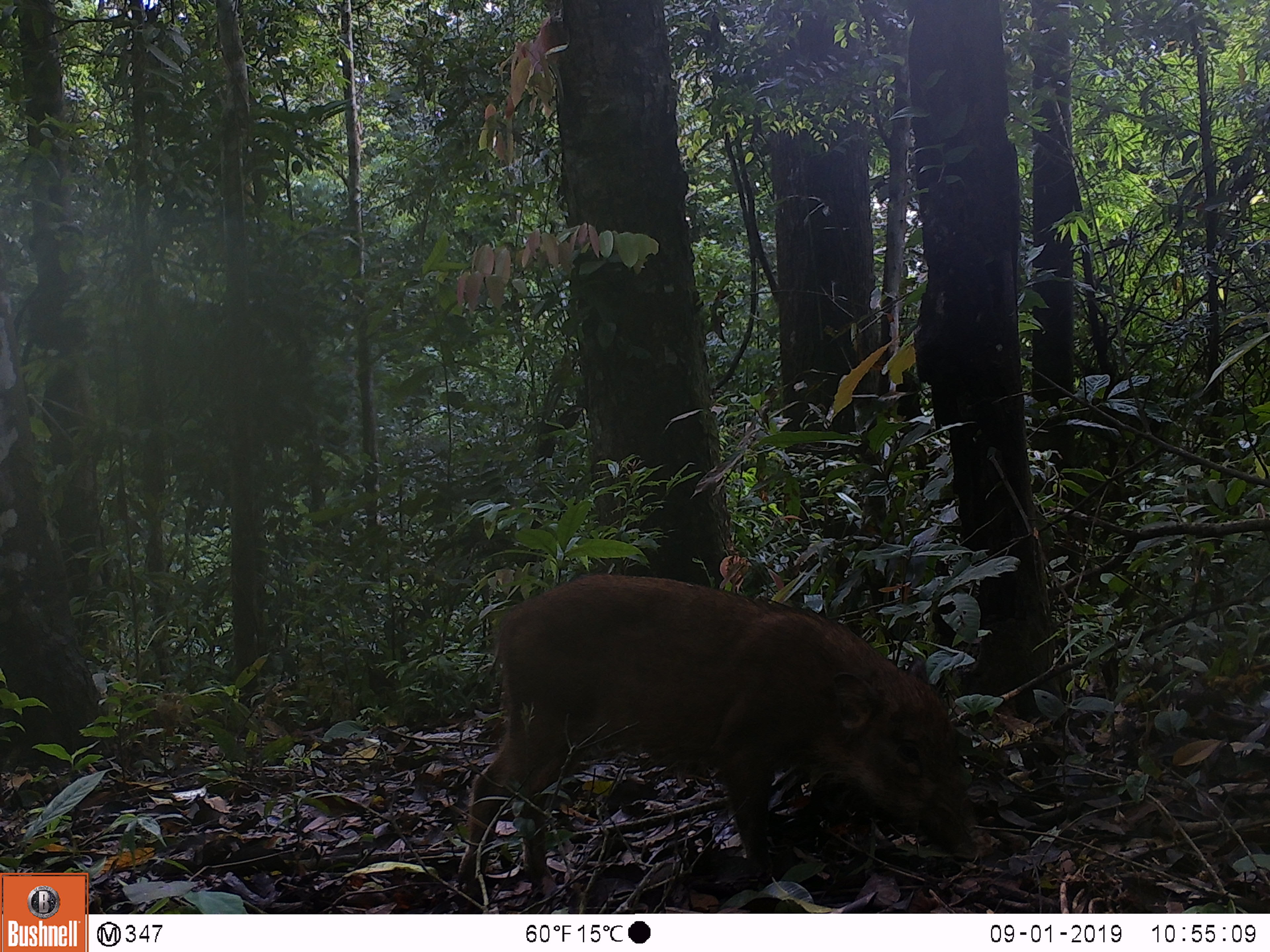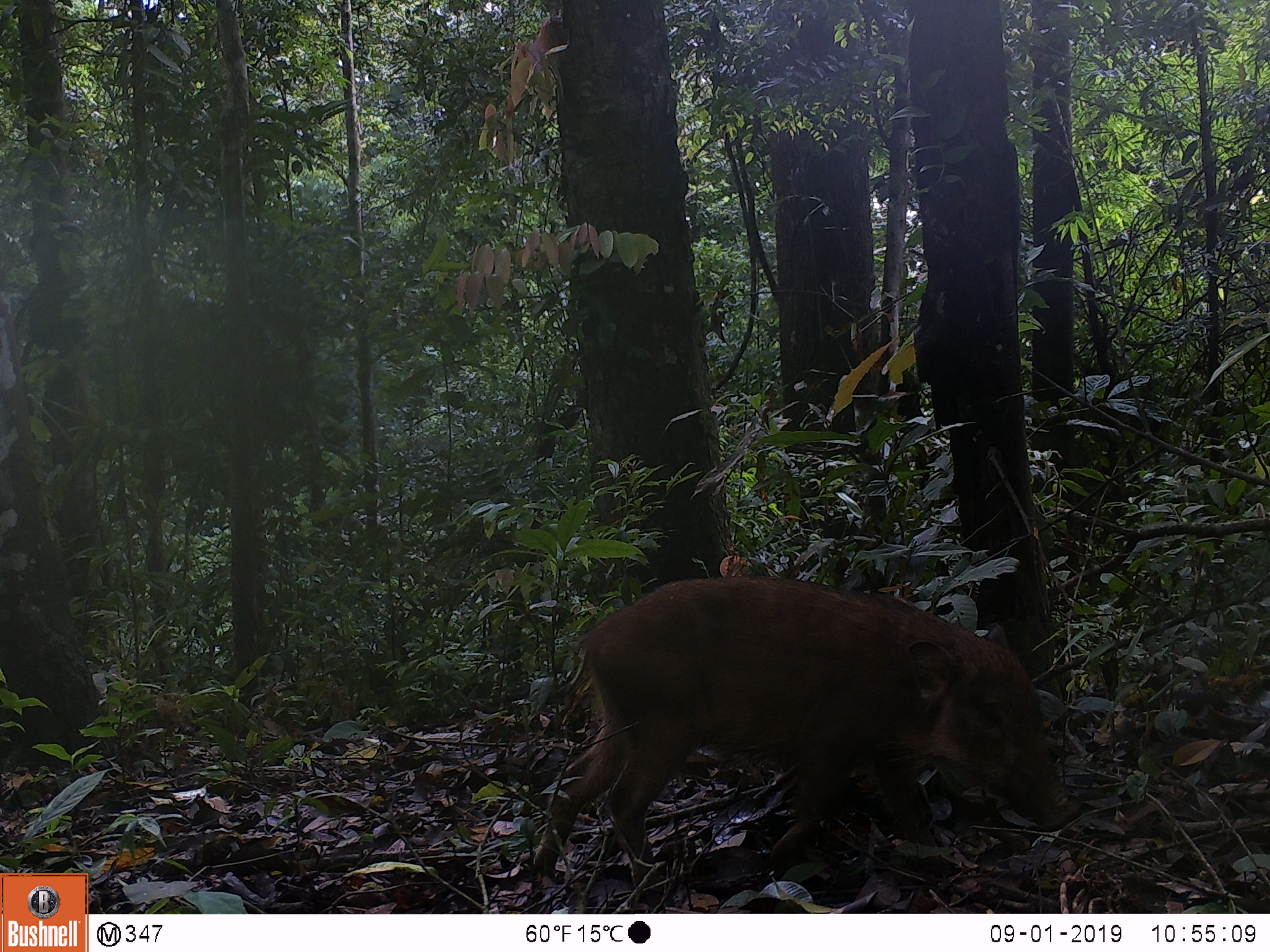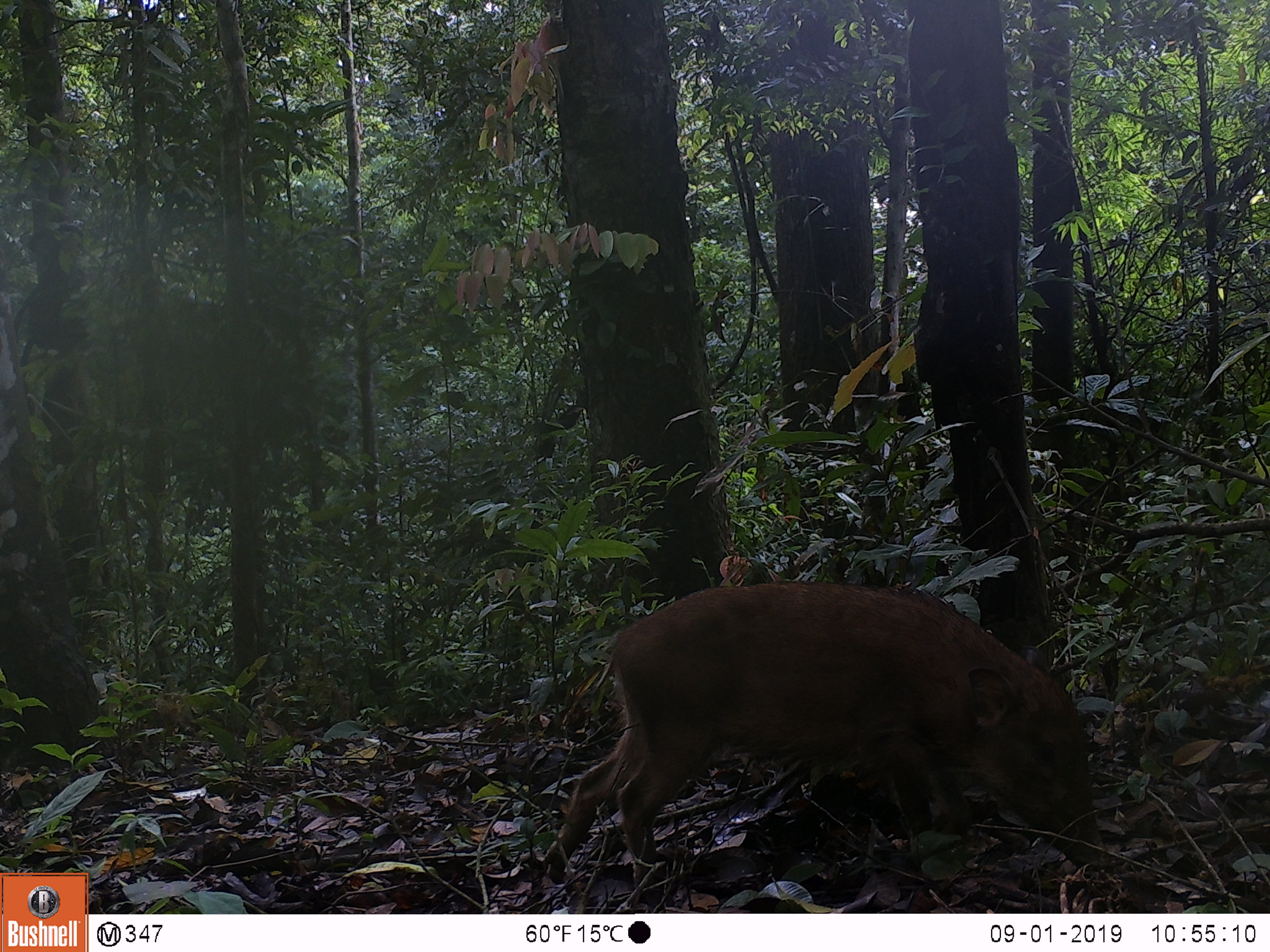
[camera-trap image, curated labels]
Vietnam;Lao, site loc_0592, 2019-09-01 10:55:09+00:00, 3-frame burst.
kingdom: Animalia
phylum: Chordata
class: Mammalia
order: Artiodactyla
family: Suidae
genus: Sus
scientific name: Sus scrofa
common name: eurasian wild pig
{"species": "eurasian wild pig (Sus scrofa)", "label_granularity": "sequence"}